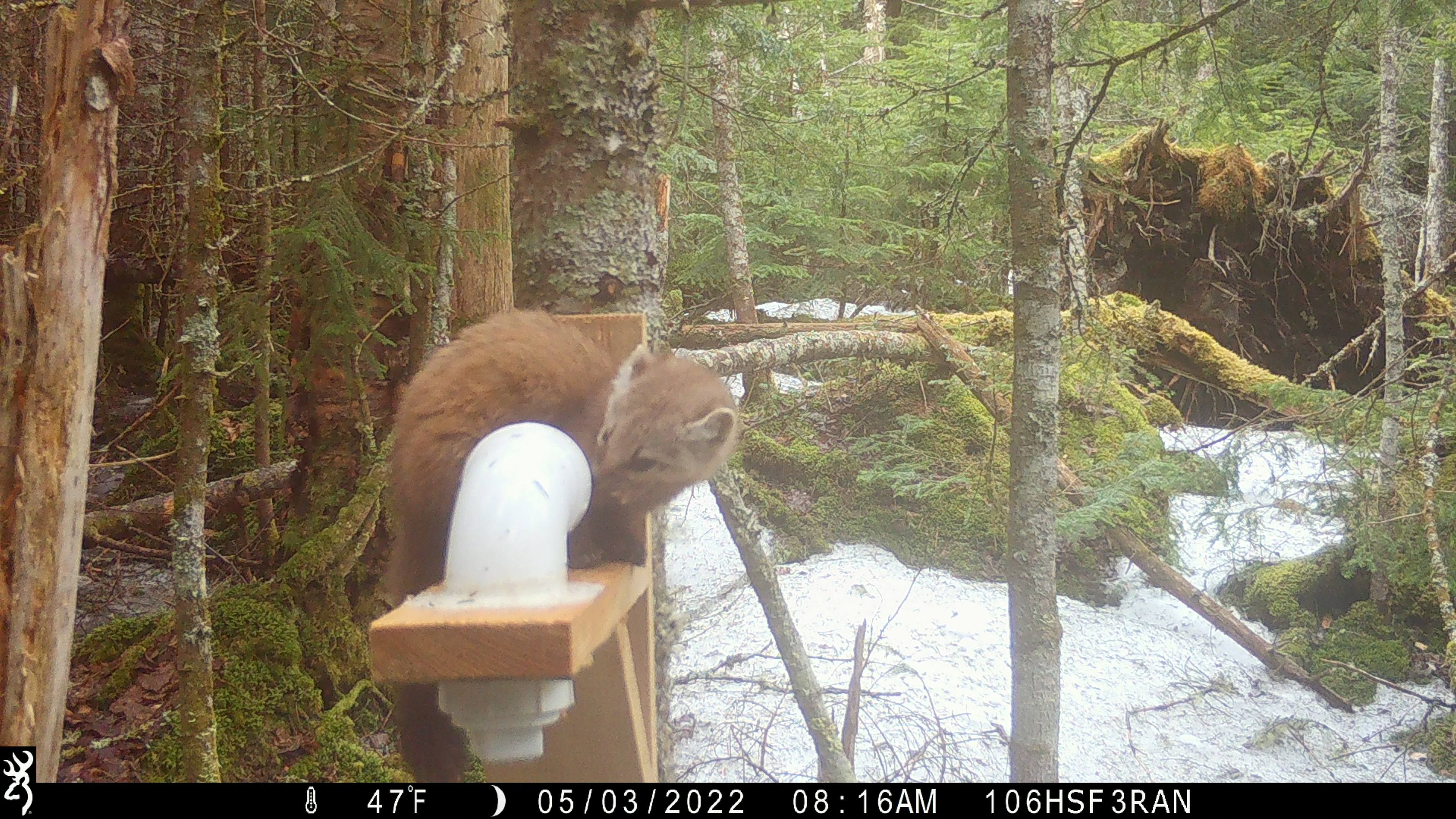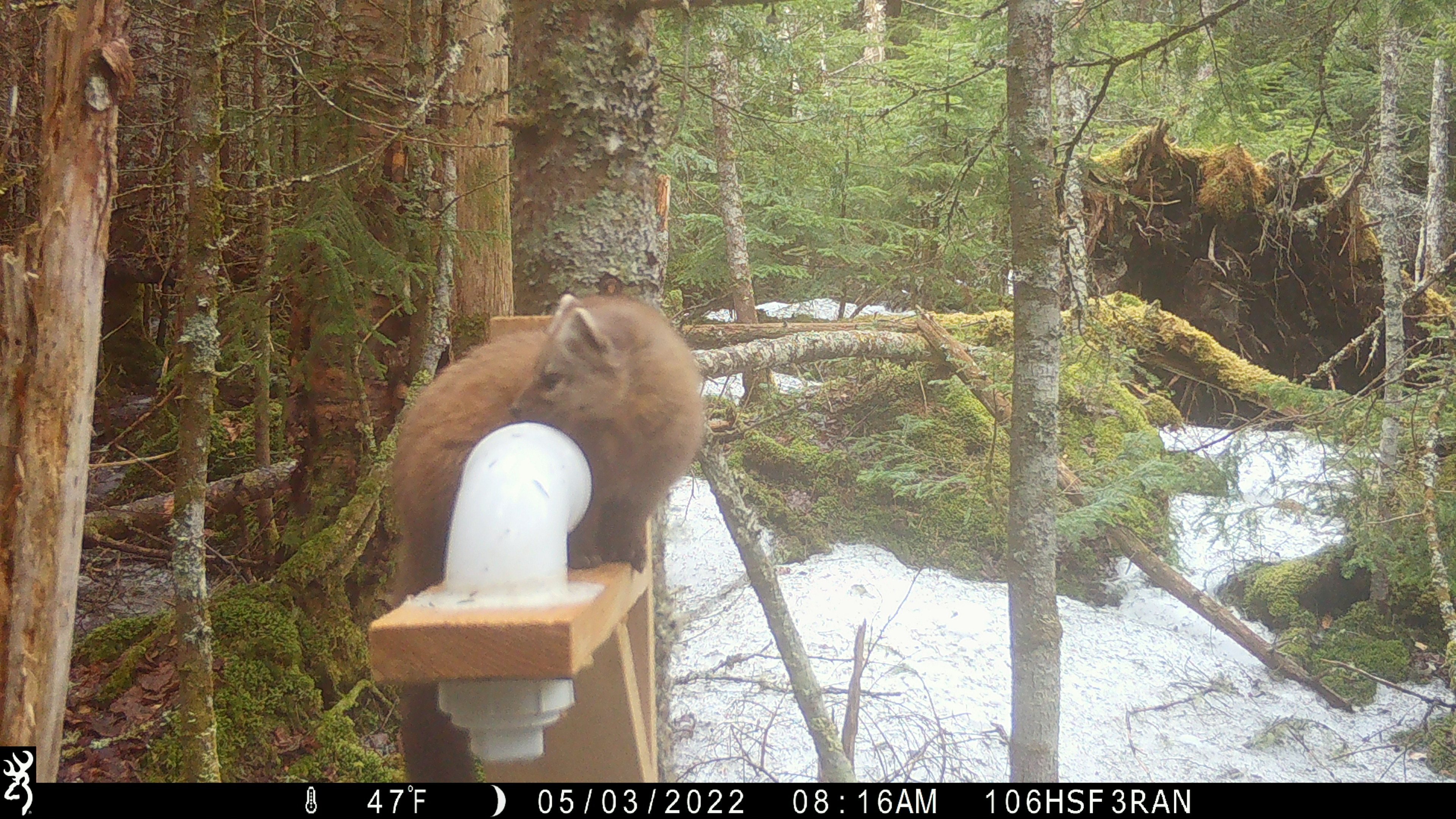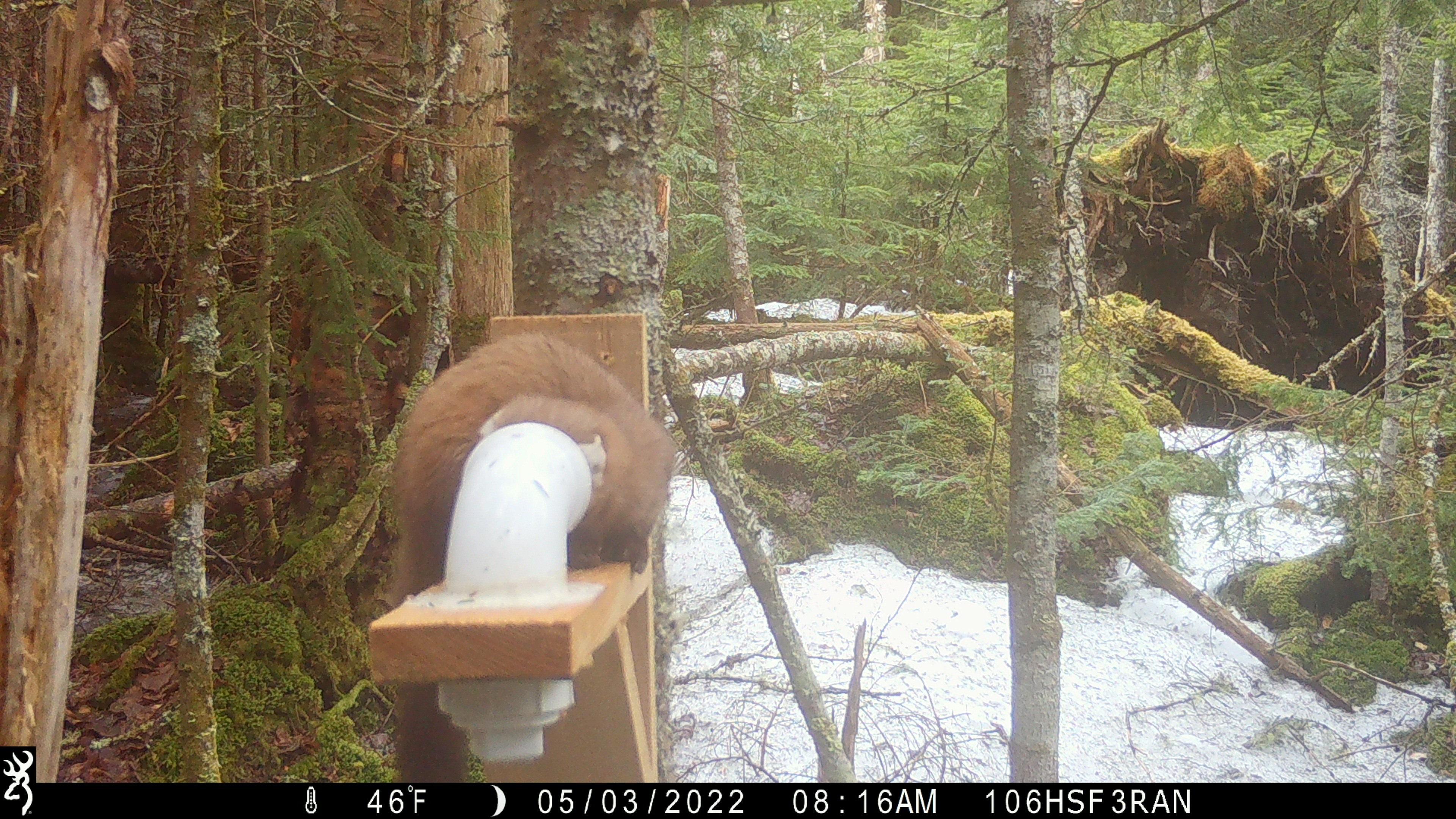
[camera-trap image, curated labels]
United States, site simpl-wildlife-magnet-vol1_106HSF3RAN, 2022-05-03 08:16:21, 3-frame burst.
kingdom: Animalia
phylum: Chordata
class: Mammalia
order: Carnivora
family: Mustelidae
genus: Martes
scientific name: Martes americana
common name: american marten